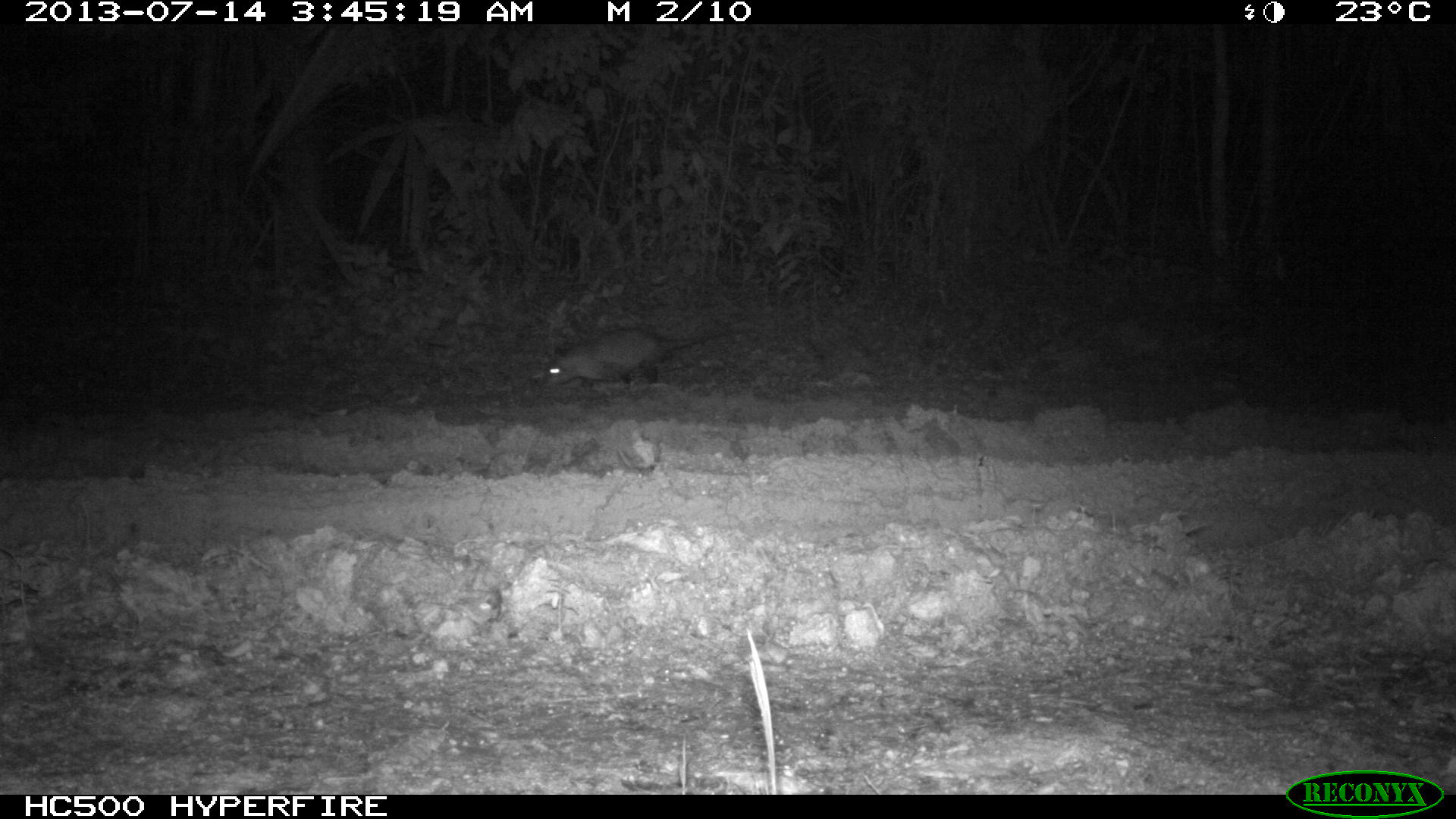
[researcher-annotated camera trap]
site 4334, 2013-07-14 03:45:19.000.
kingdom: Animalia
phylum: Chordata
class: Mammalia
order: Didelphimorphia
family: Didelphidae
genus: Didelphis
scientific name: Didelphis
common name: american opossums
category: didelphis sp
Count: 1.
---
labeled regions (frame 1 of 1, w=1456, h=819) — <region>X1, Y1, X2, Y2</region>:
didelphis sp: <region>536, 326, 760, 394</region>